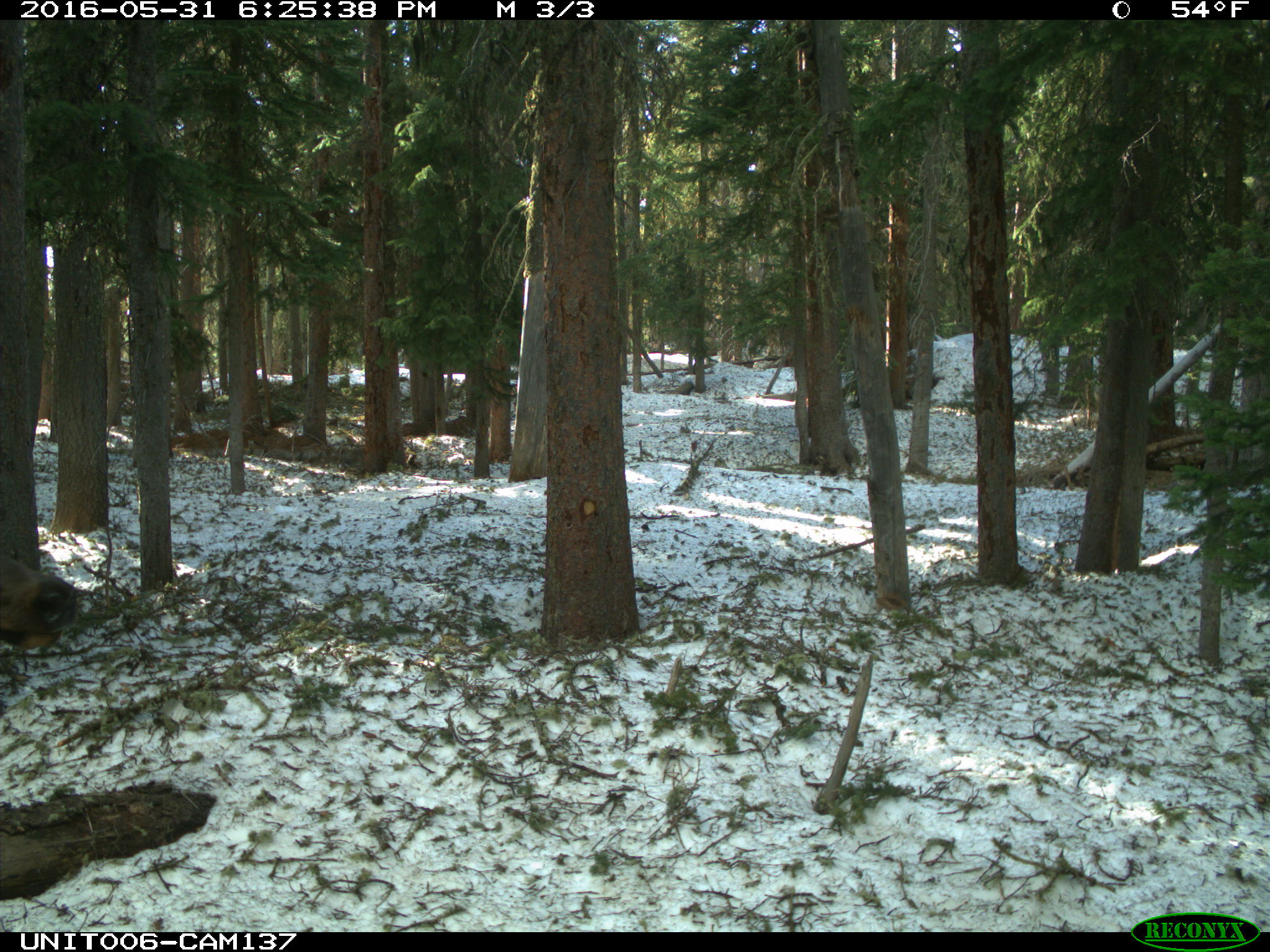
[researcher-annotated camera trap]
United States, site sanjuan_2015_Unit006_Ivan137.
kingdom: Animalia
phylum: Chordata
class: Mammalia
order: Artiodactyla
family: Cervidae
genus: Cervus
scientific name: Cervus elaphus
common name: red deer